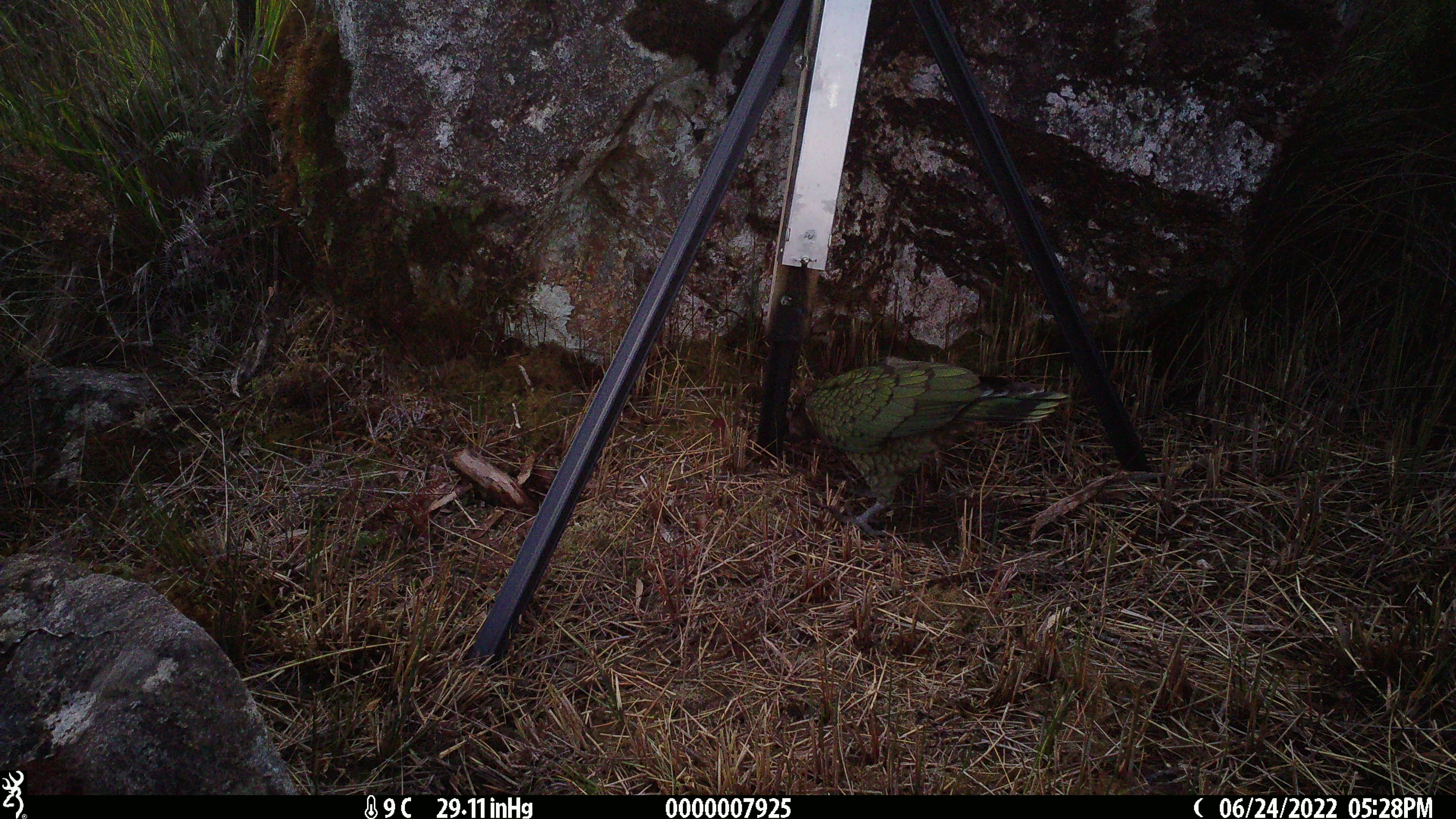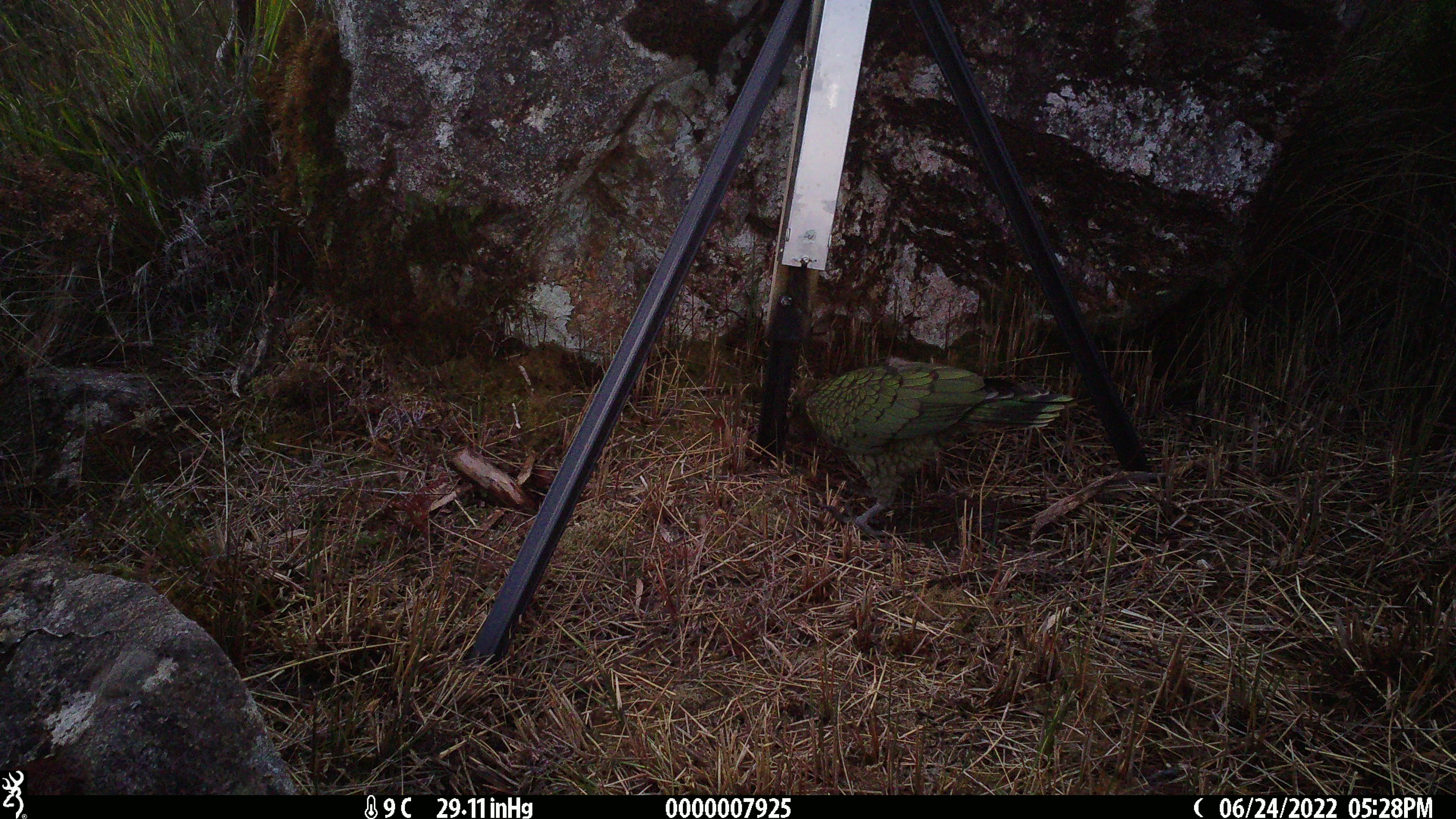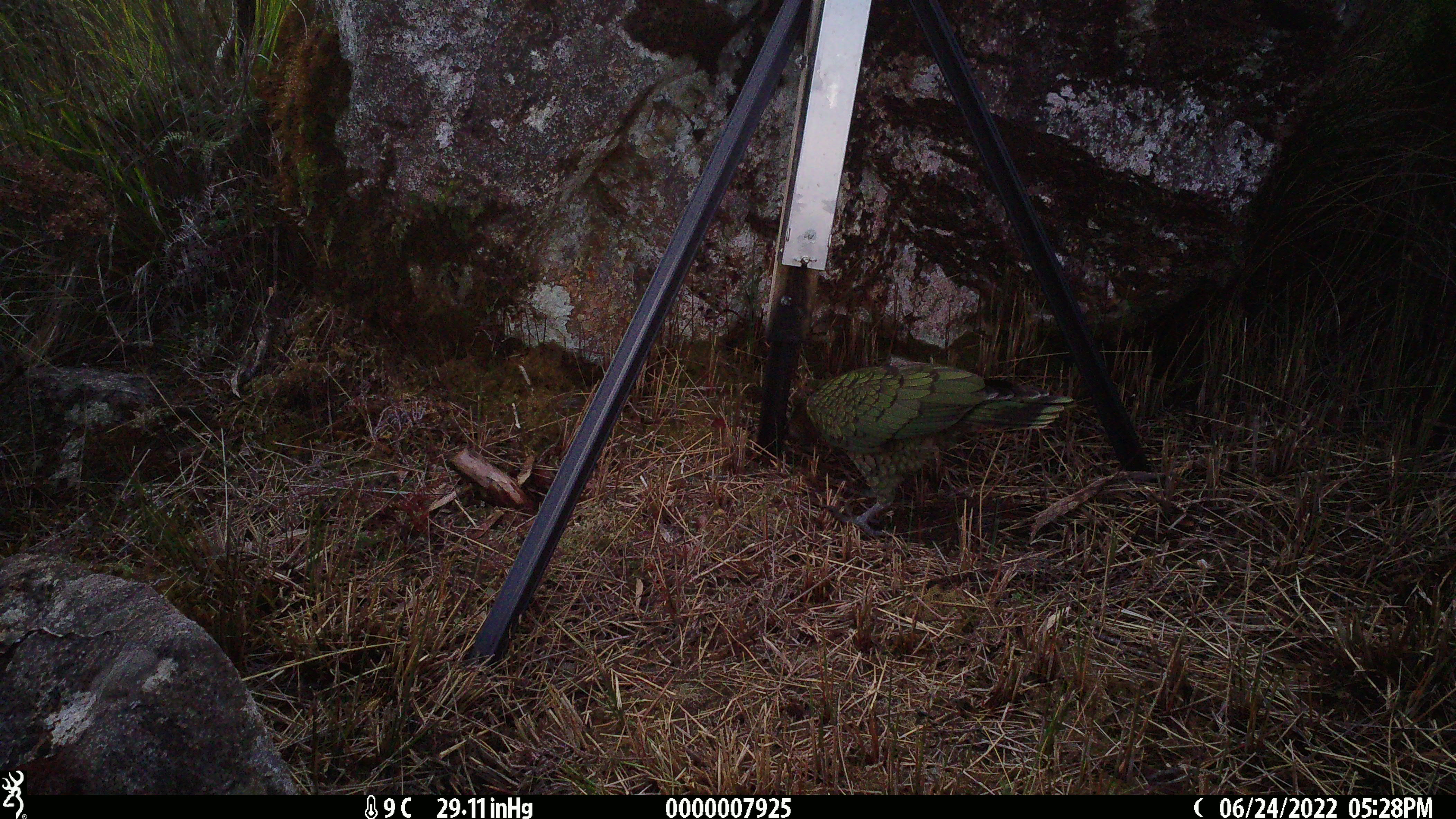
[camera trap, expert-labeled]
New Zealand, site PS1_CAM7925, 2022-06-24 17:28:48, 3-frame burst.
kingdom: Animalia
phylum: Chordata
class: Aves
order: Psittaciformes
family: Strigopidae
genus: Nestor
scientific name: Nestor notabilis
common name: kea